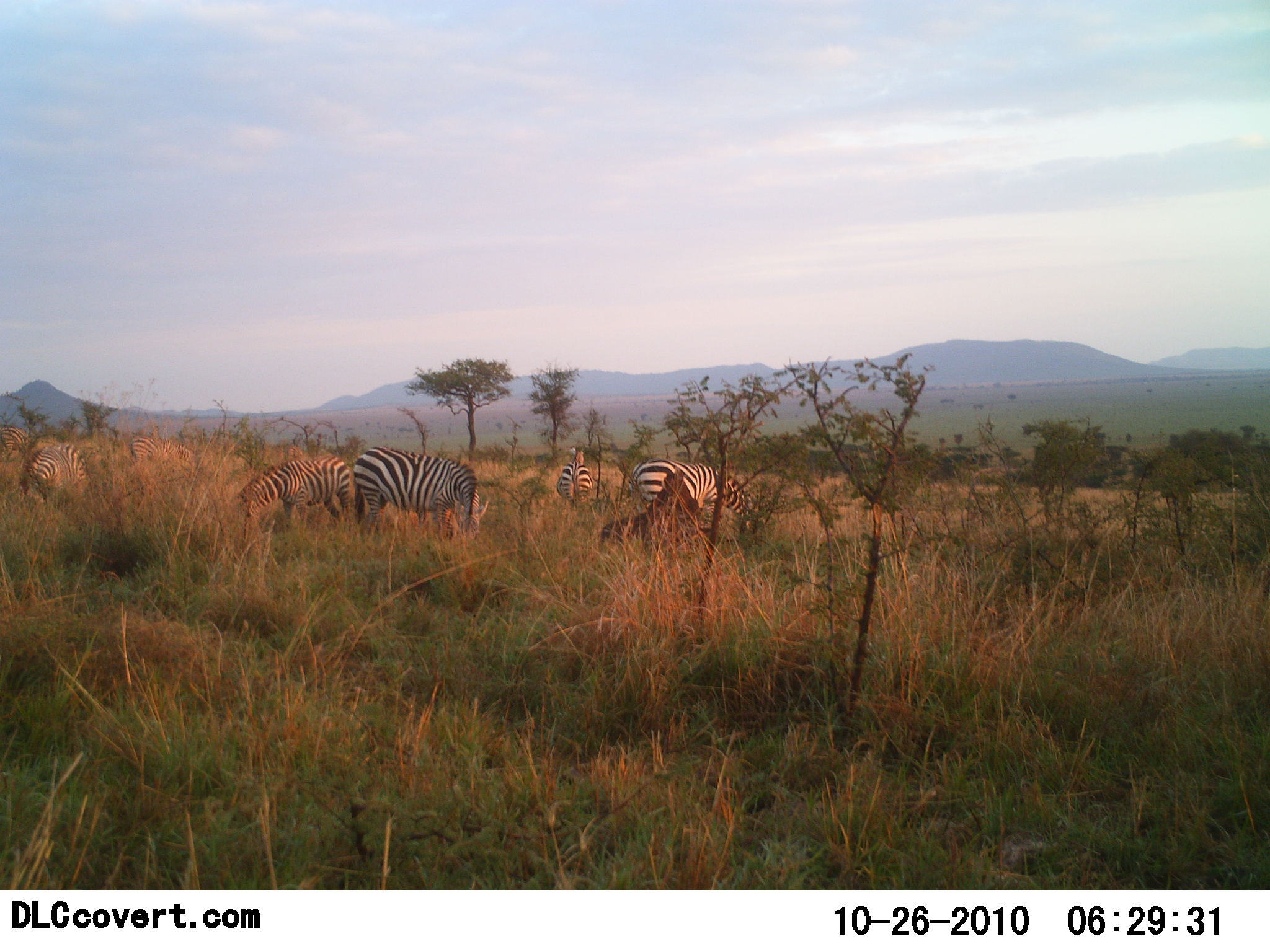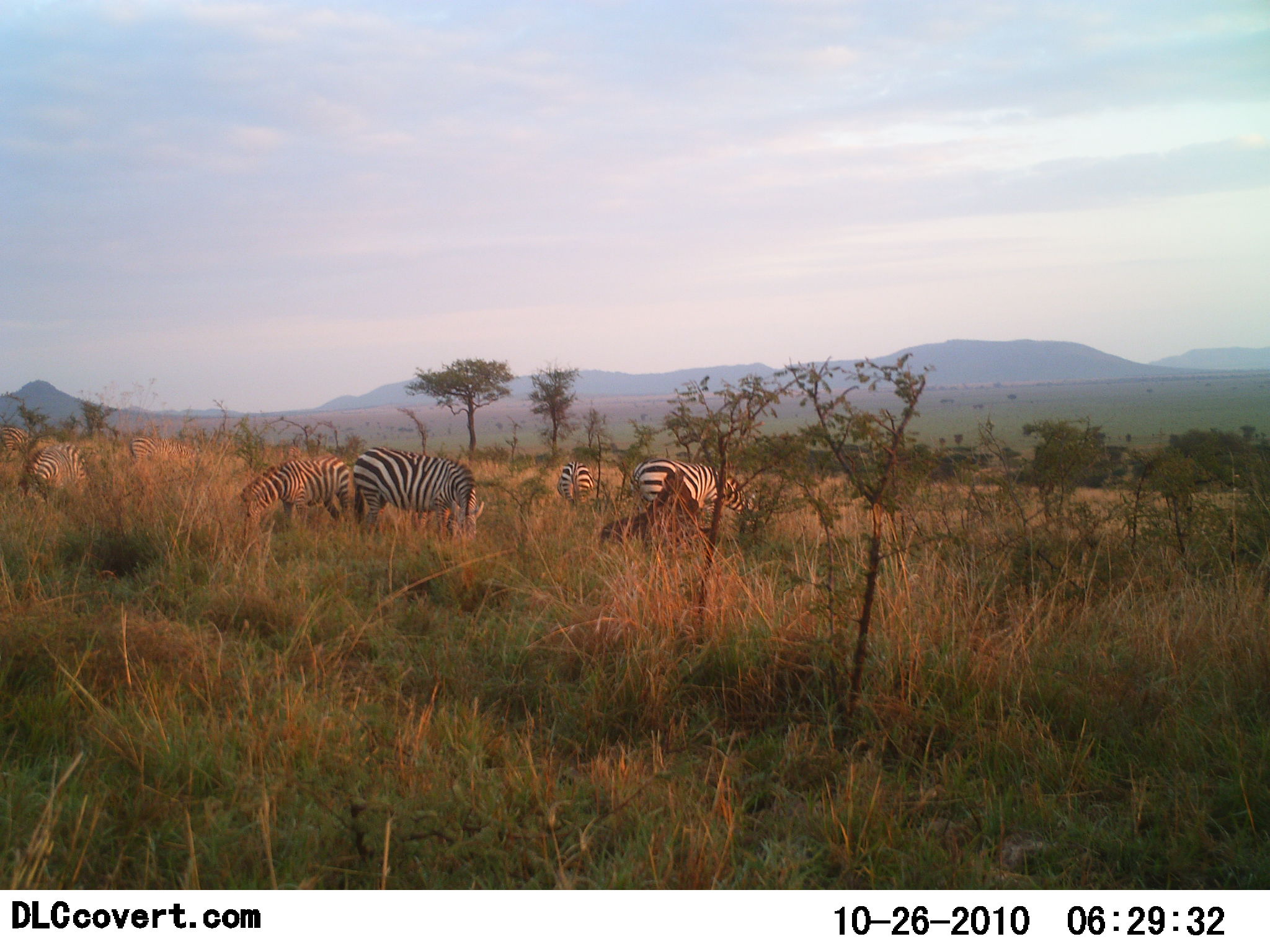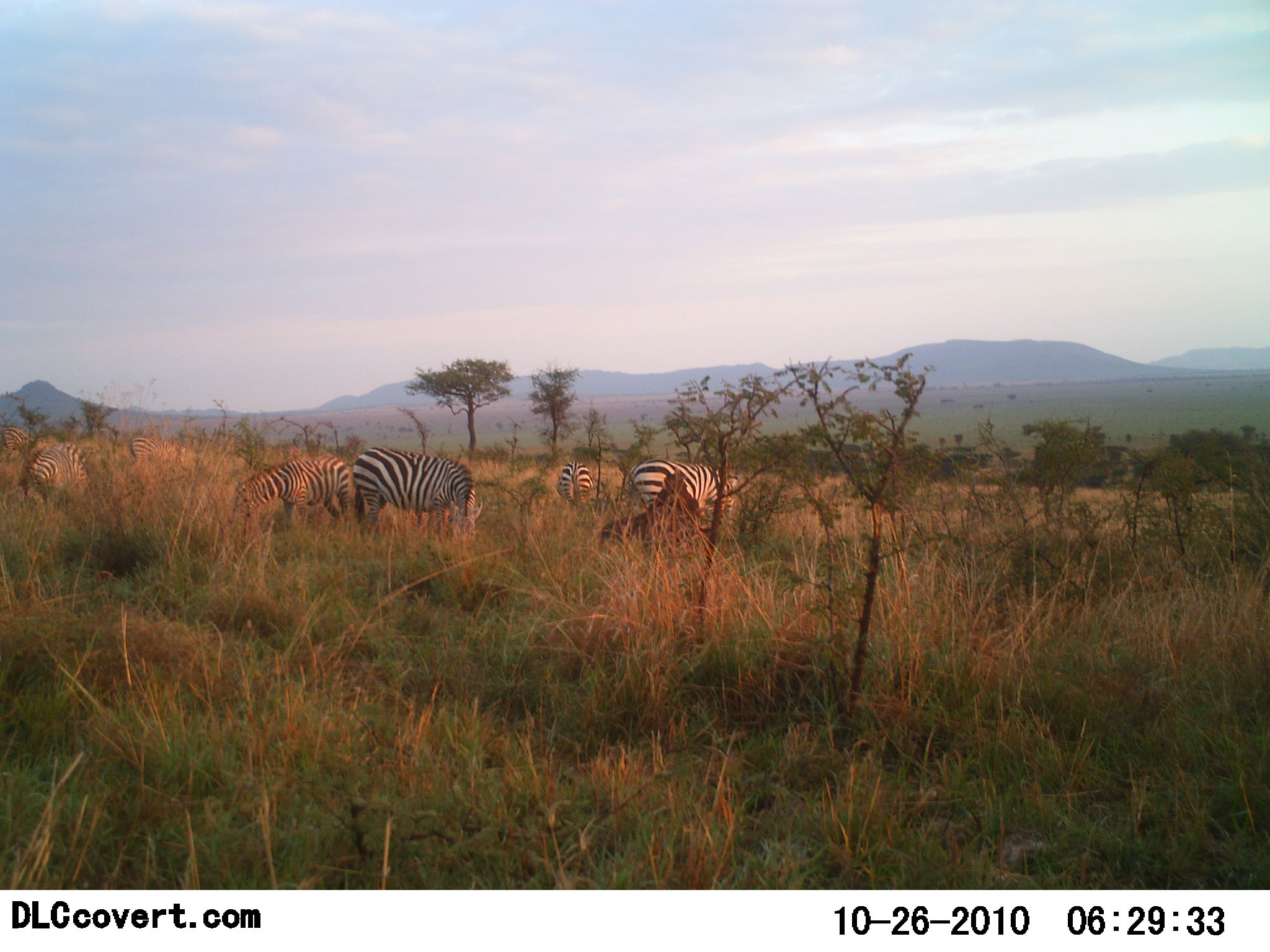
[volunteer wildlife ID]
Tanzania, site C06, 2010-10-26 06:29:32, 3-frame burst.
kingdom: Animalia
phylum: Chordata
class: Mammalia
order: Perissodactyla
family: Equidae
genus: Equus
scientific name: Equus quagga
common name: plains zebra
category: zebra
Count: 6.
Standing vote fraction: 38%.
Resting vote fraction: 0%.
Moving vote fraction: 6%.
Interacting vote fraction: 0%.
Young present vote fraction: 12%.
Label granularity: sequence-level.